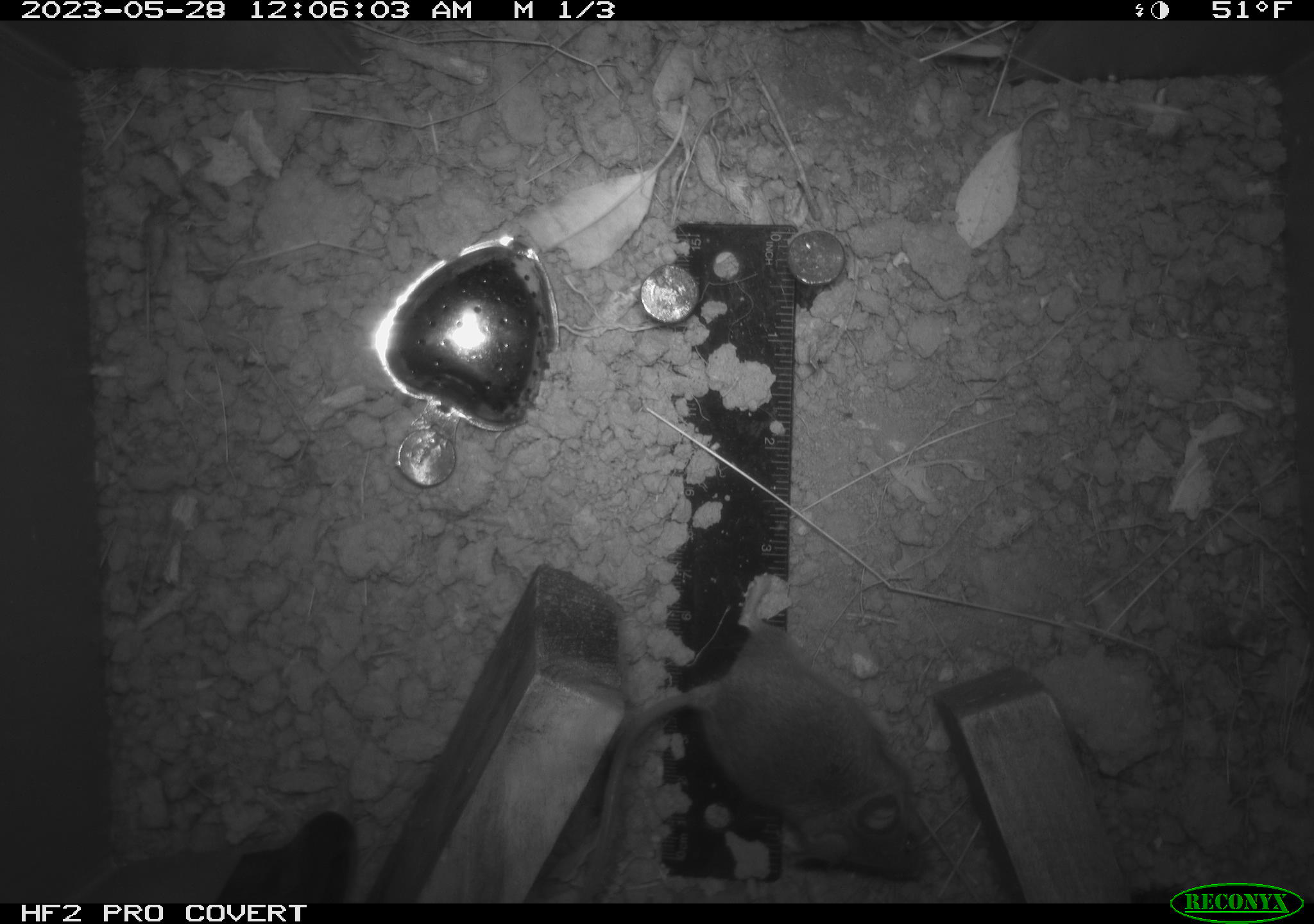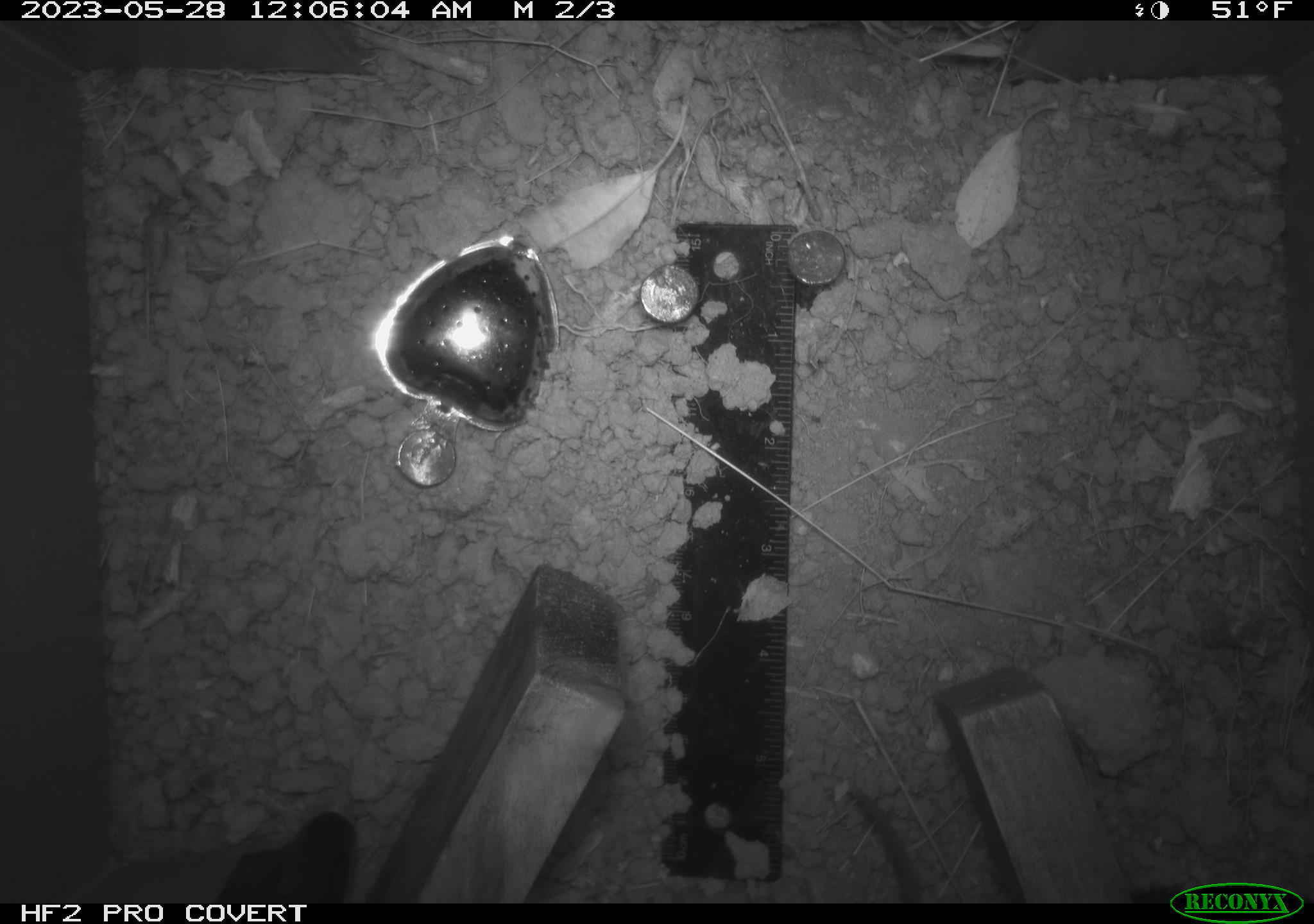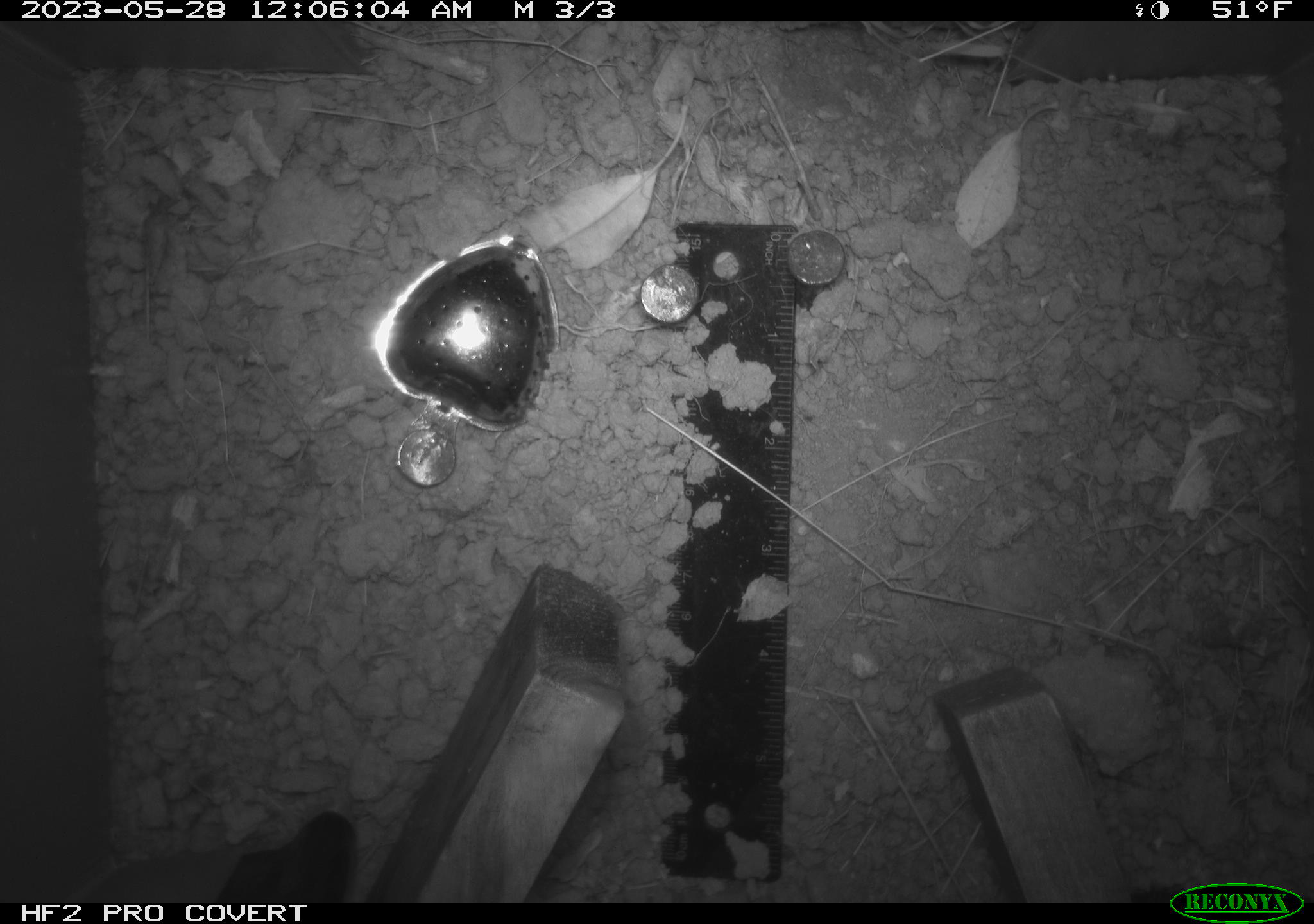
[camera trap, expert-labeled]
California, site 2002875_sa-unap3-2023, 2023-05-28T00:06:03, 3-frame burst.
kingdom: Animalia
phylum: Chordata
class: Mammalia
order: Rodentia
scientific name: Rodentia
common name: mouse species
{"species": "mouse species (Rodentia)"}